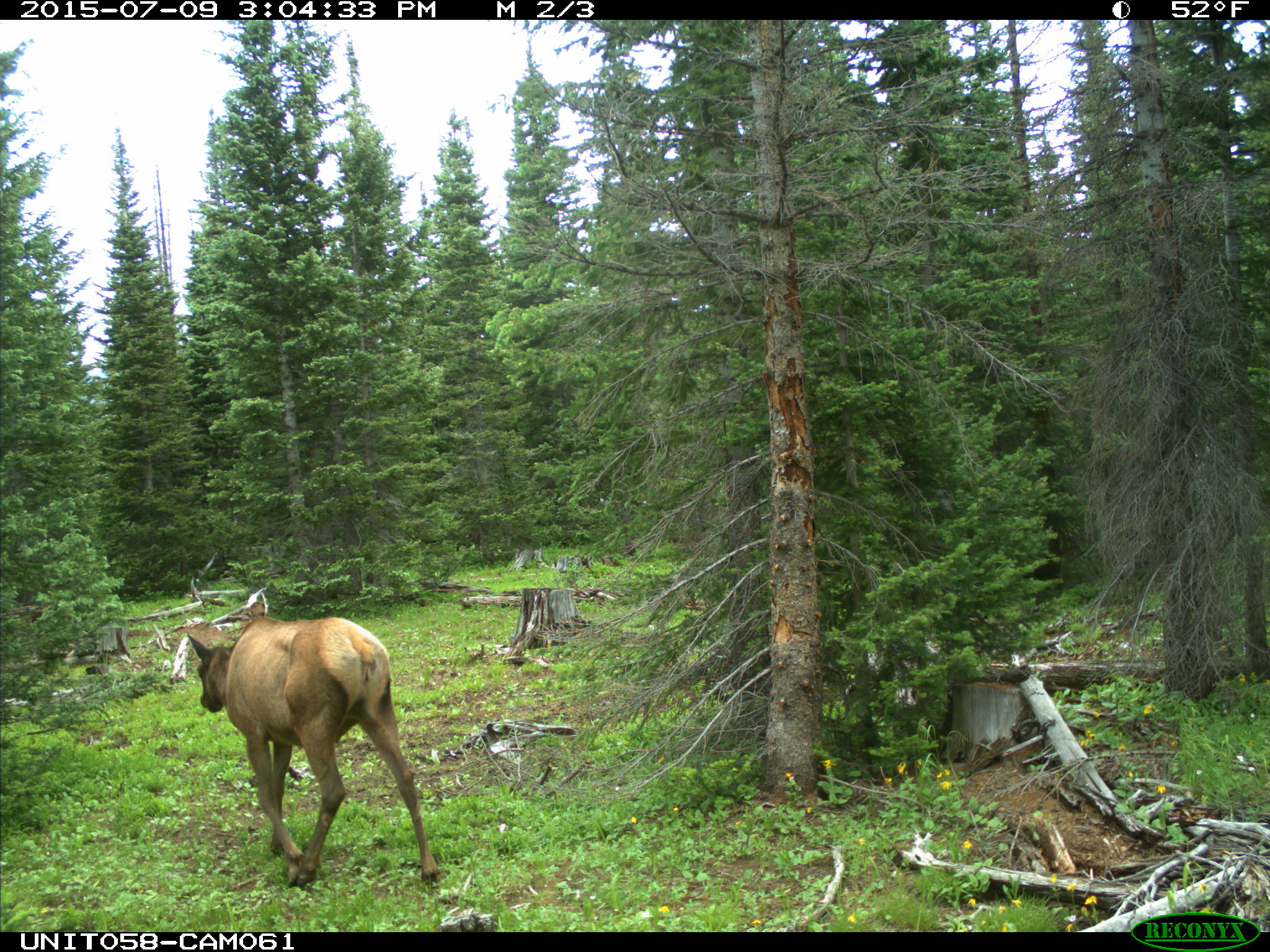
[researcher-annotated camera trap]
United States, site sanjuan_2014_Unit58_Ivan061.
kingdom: Animalia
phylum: Chordata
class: Mammalia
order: Artiodactyla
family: Cervidae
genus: Cervus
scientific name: Cervus elaphus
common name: red deer